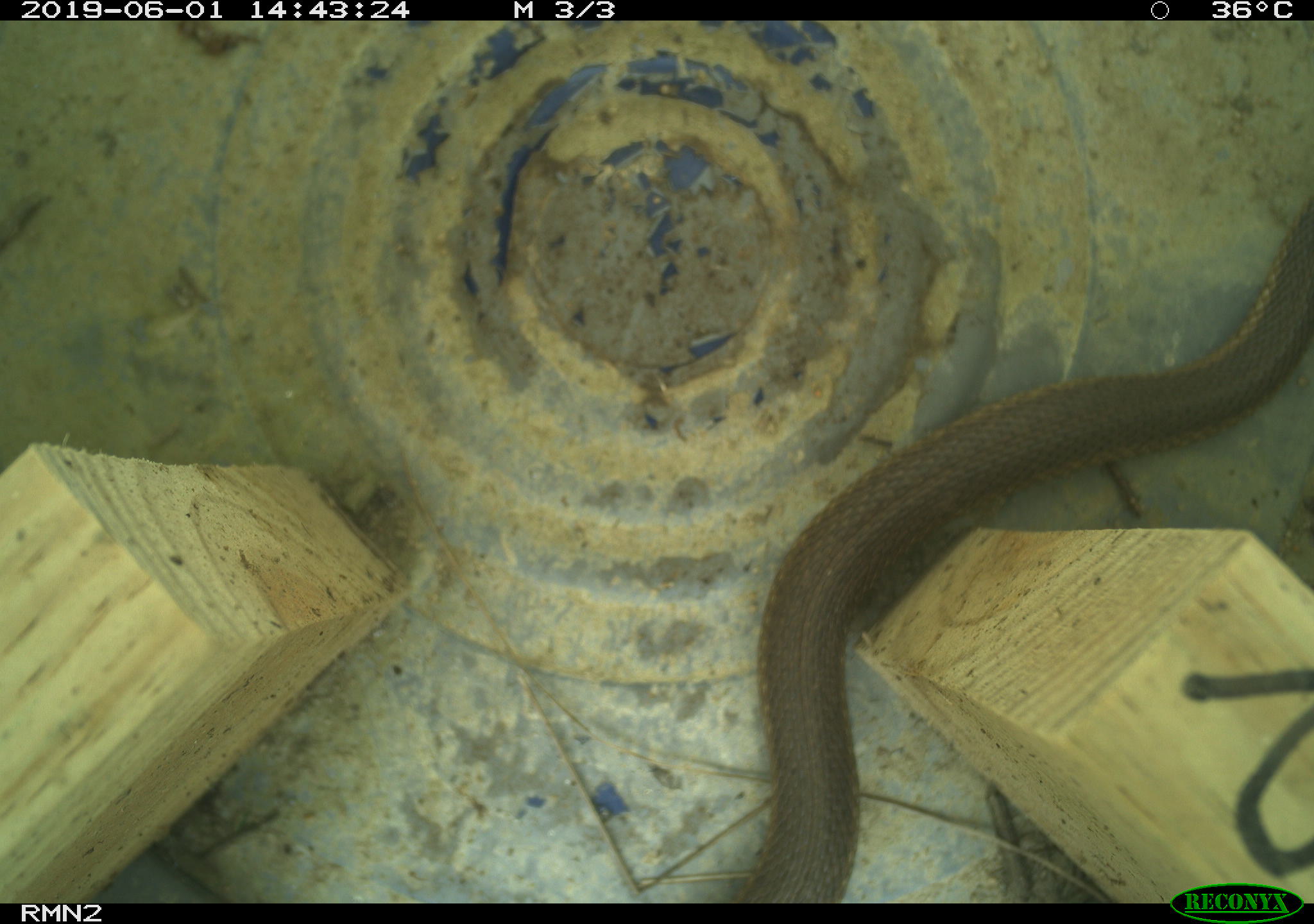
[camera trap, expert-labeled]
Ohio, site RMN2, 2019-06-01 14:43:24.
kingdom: Animalia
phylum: Chordata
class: Reptilia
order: Squamata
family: Colubridae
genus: Thamnophis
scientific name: Thamnophis sirtalis sirtalis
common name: eastern gartersnake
Eastern gartersnake (Thamnophis sirtalis sirtalis).